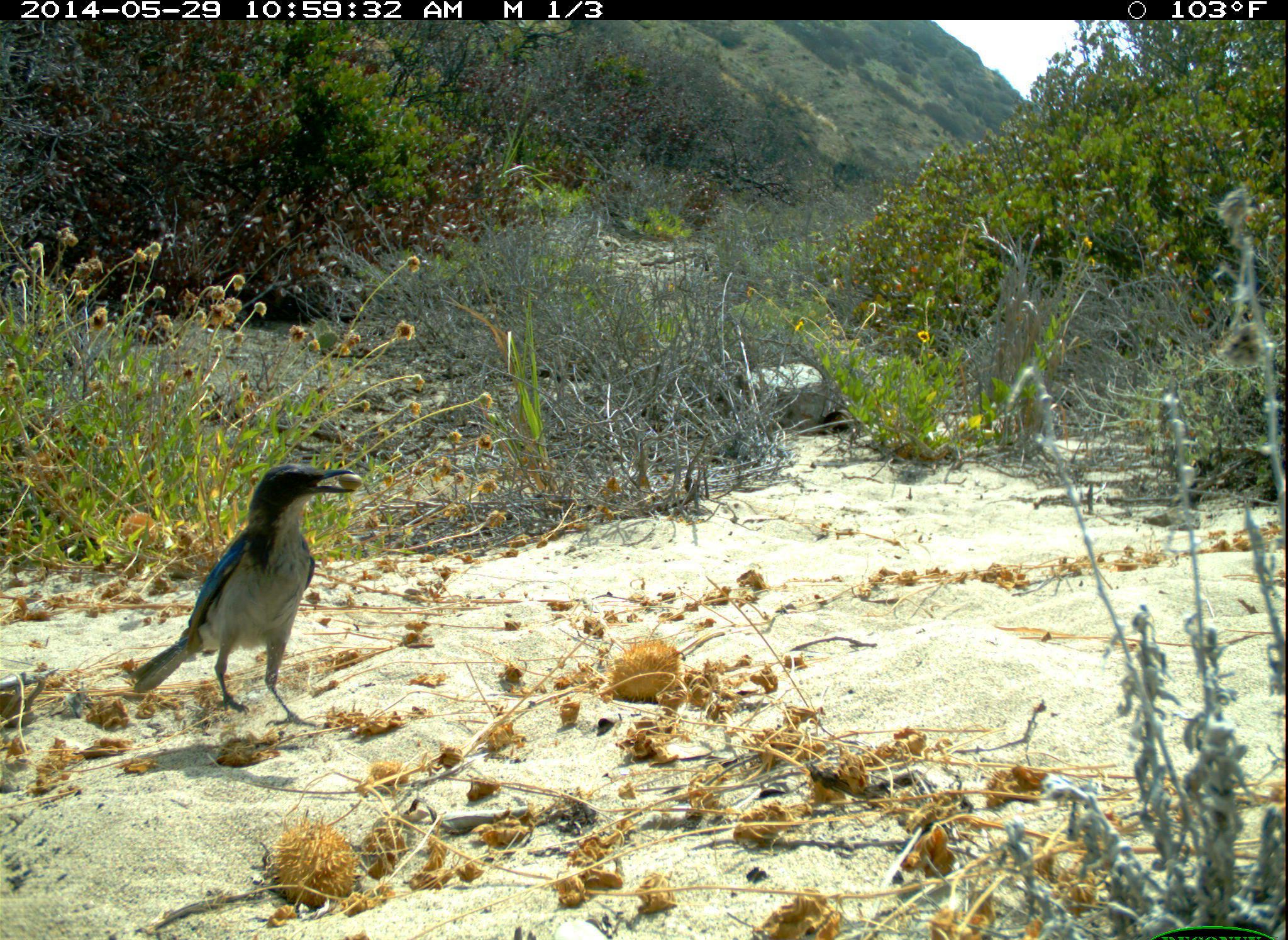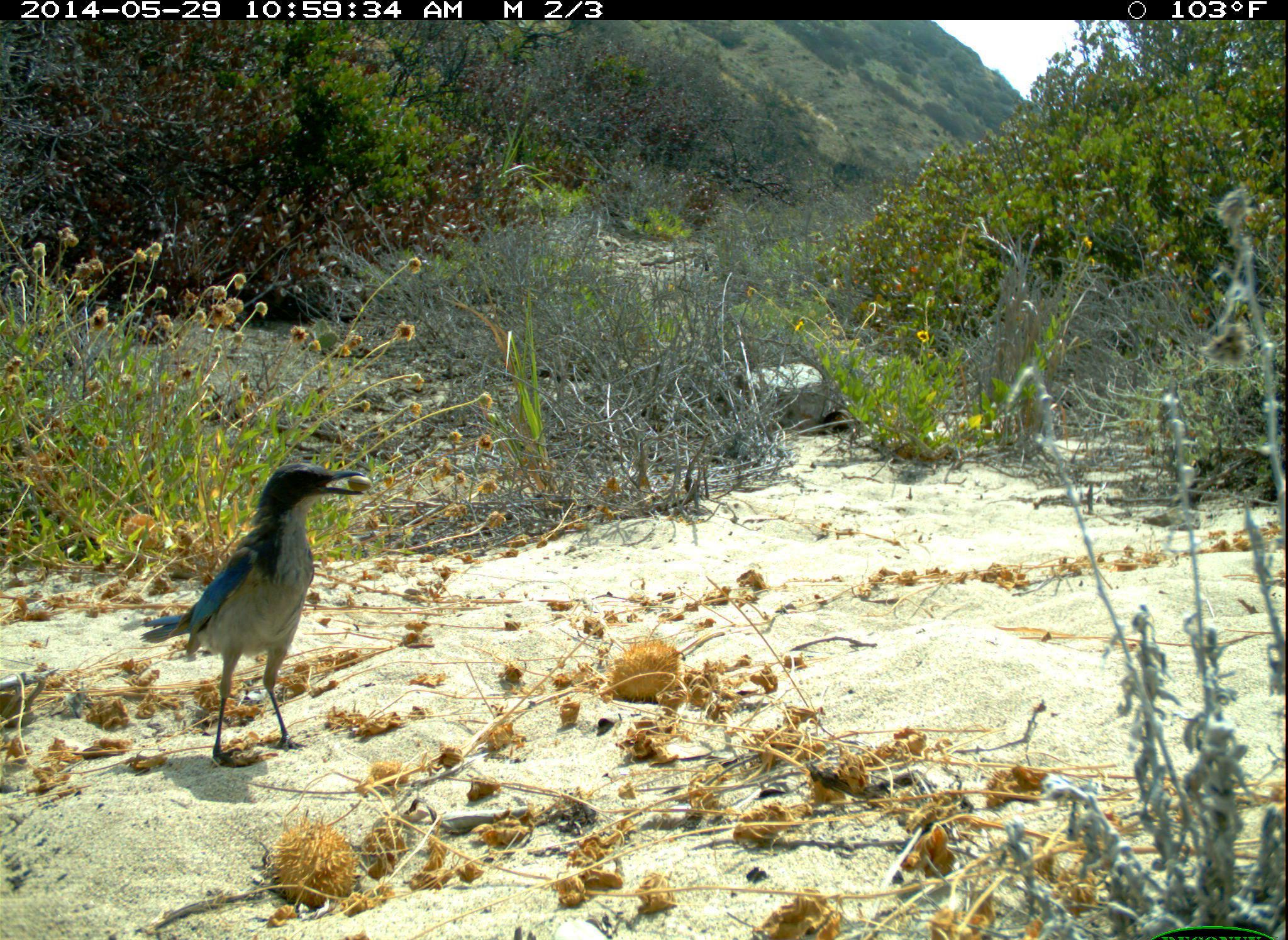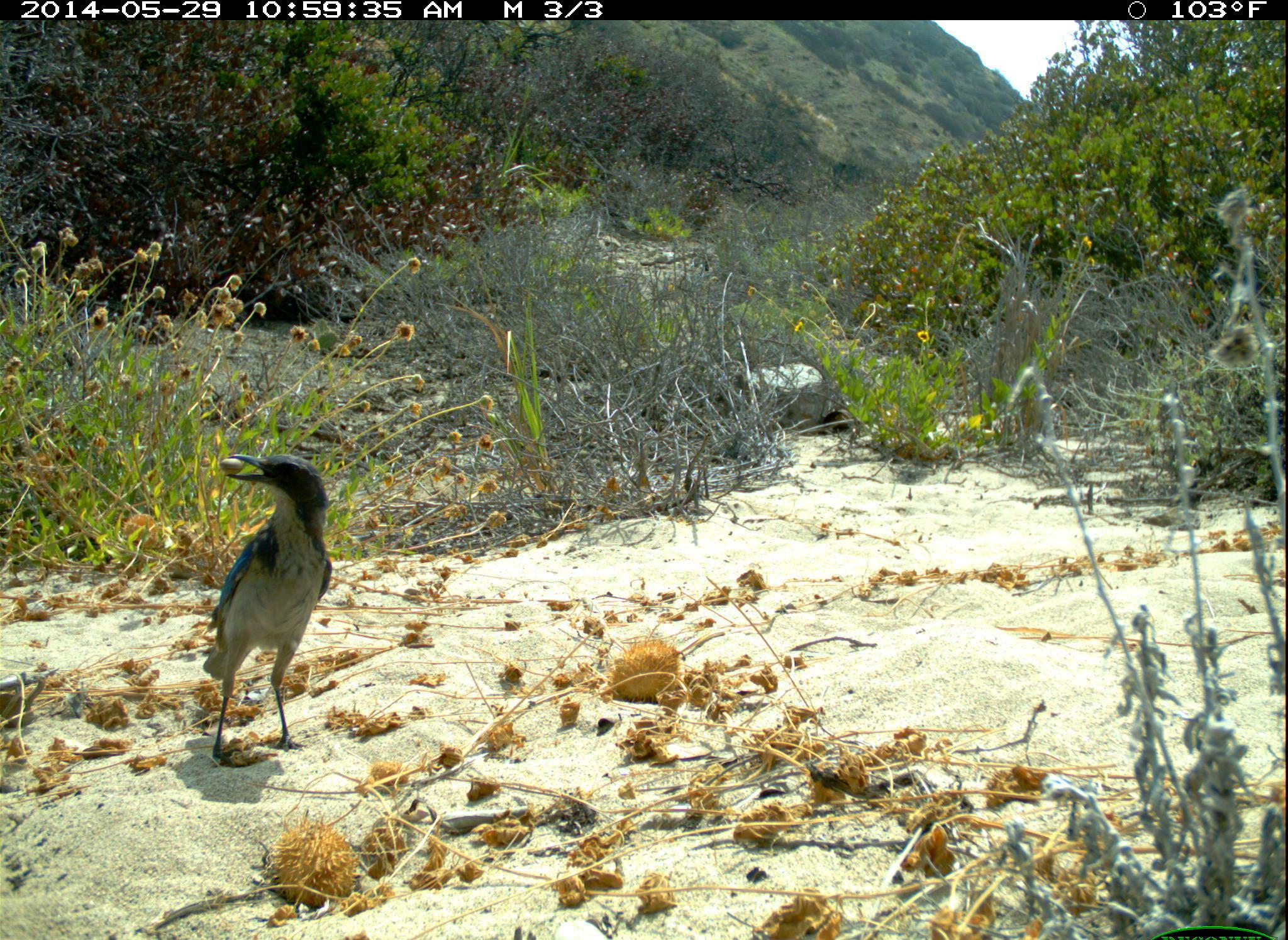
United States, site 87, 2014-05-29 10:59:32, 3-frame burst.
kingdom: Animalia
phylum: Chordata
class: Aves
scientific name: Aves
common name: bird